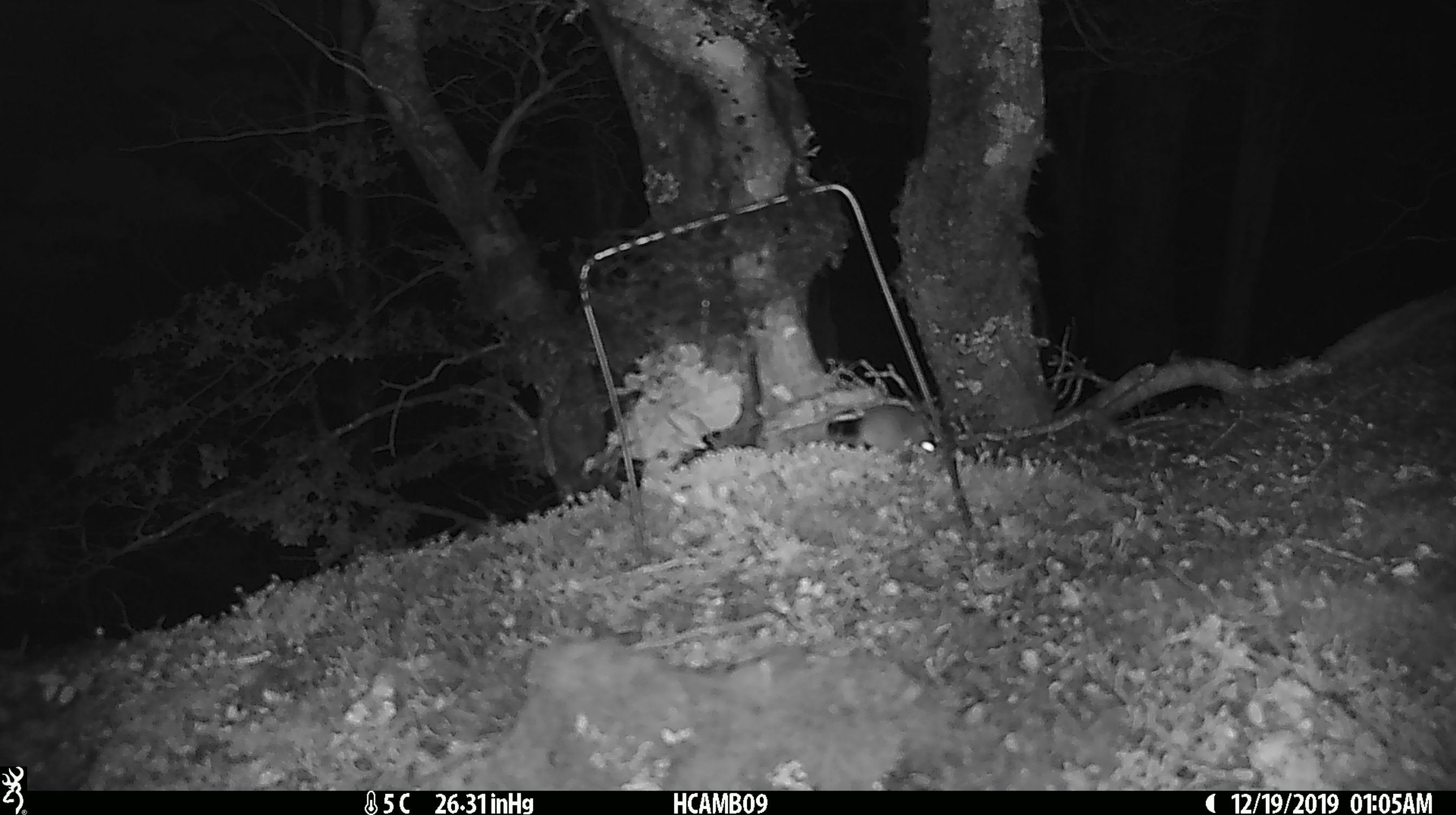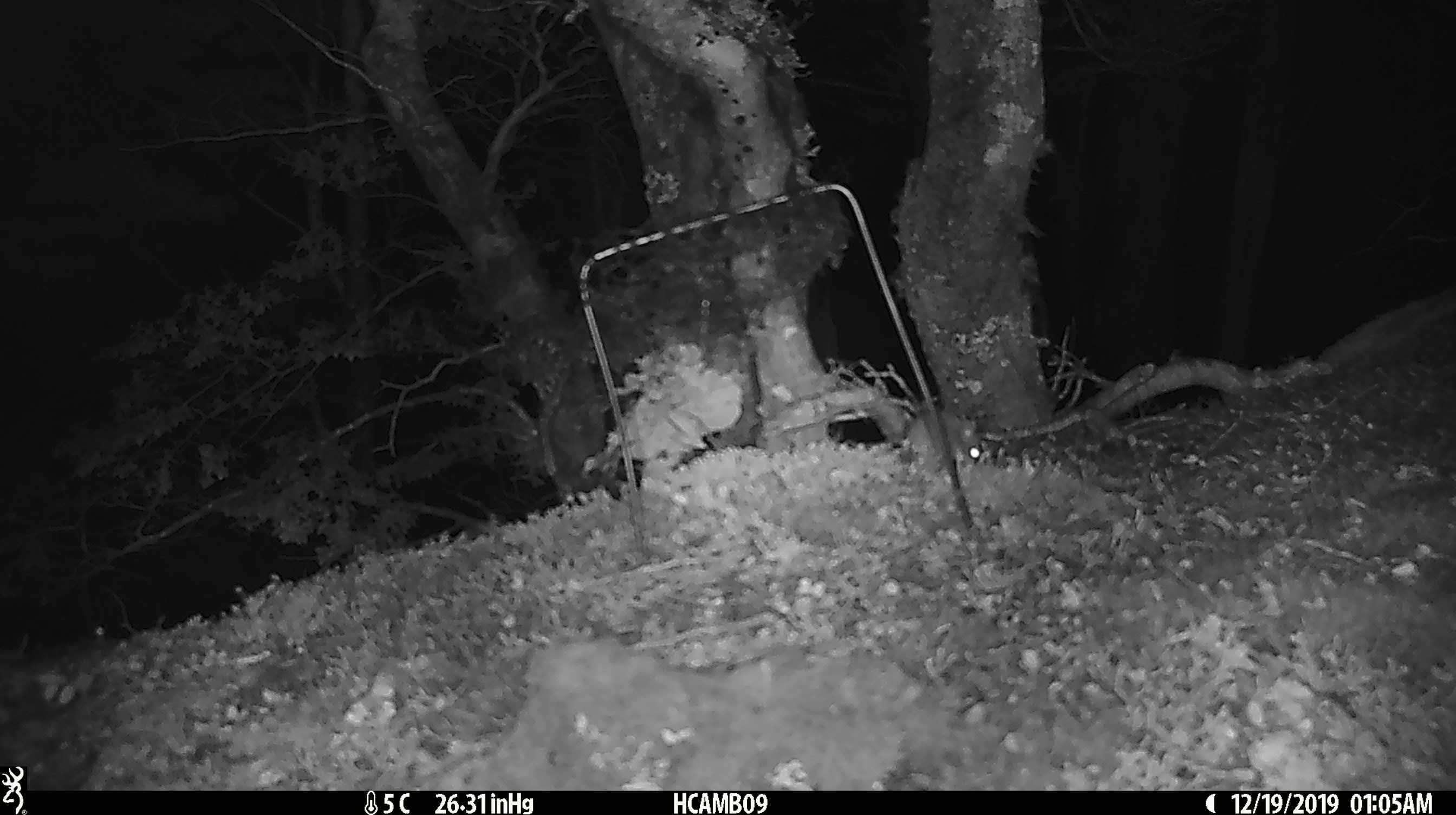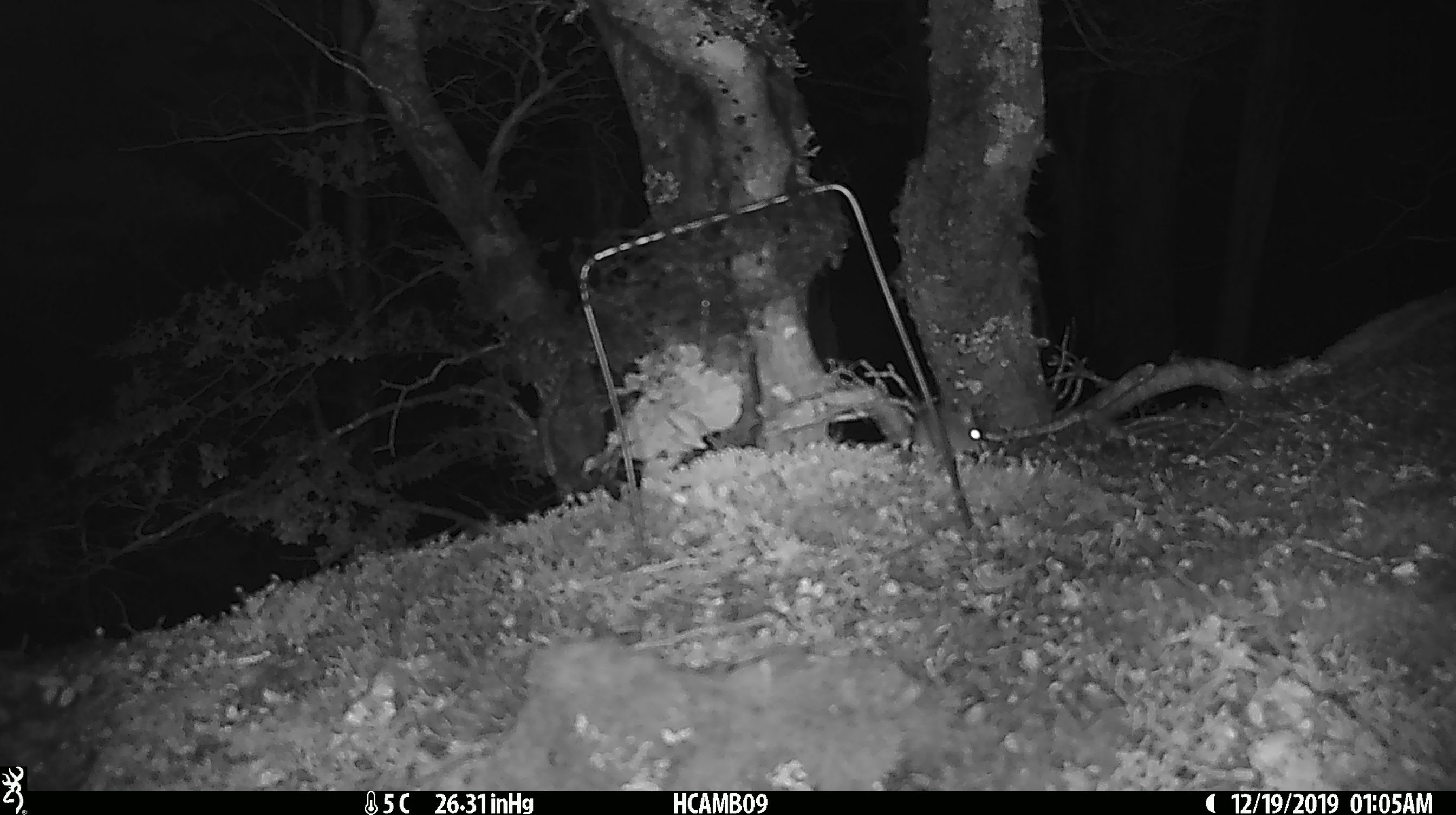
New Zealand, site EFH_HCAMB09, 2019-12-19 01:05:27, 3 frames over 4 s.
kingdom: Animalia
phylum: Chordata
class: Mammalia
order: Rodentia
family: Muridae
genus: Mus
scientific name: Mus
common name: mouse